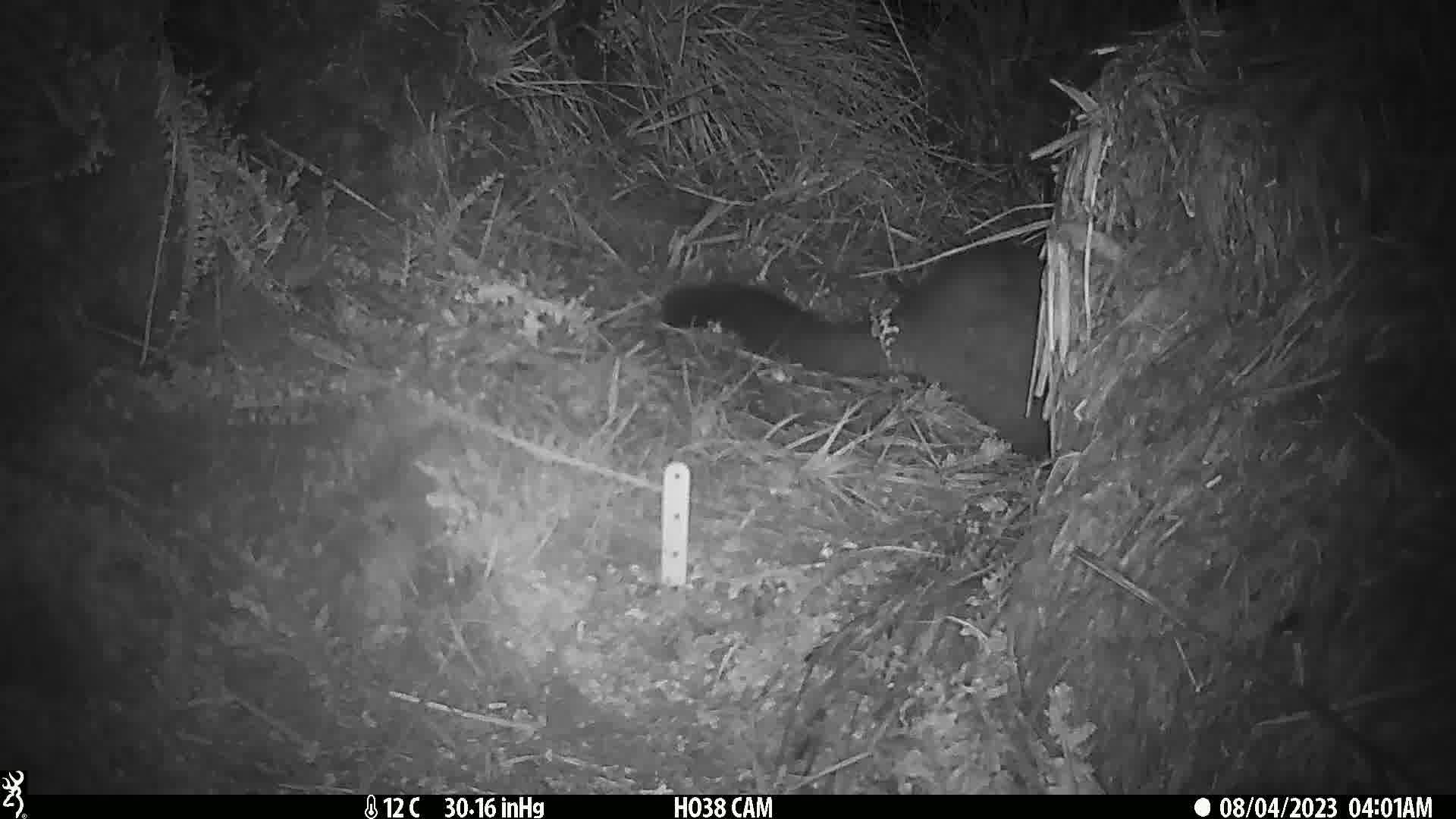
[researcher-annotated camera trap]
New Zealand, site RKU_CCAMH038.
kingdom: Animalia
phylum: Chordata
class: Mammalia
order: Diprotodontia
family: Phalangeridae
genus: Trichosurus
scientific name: Trichosurus vulpecula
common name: common brushtail possum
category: possum